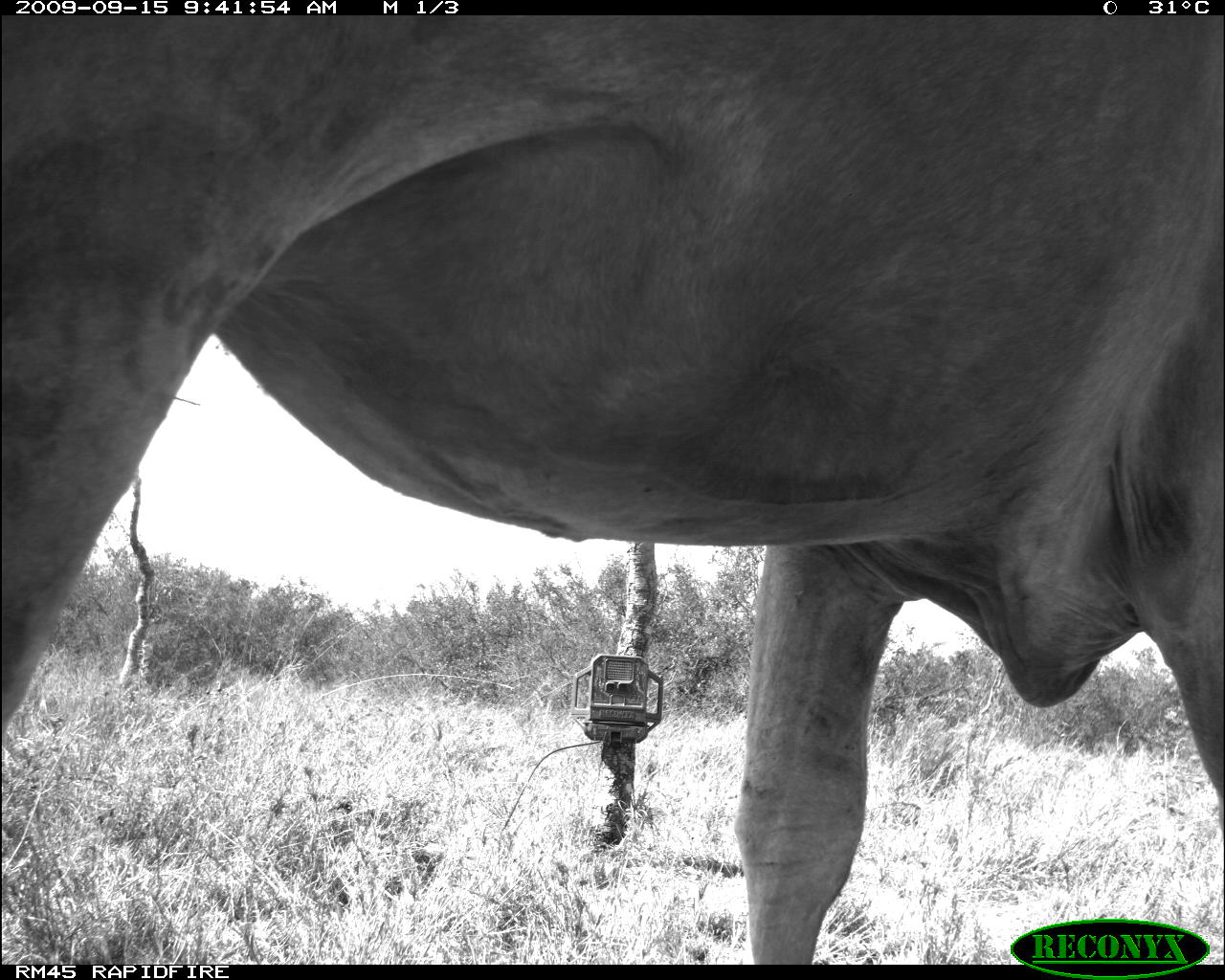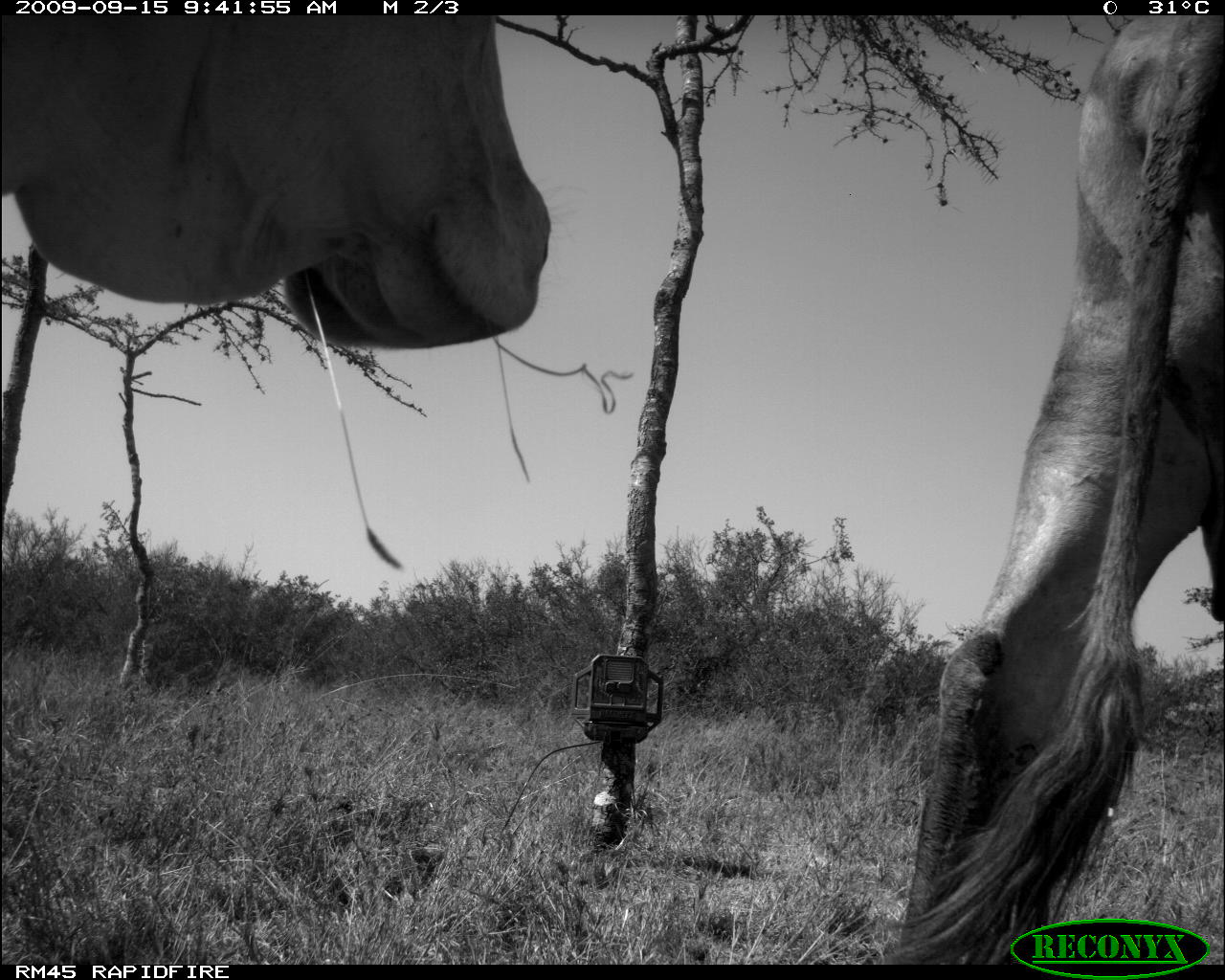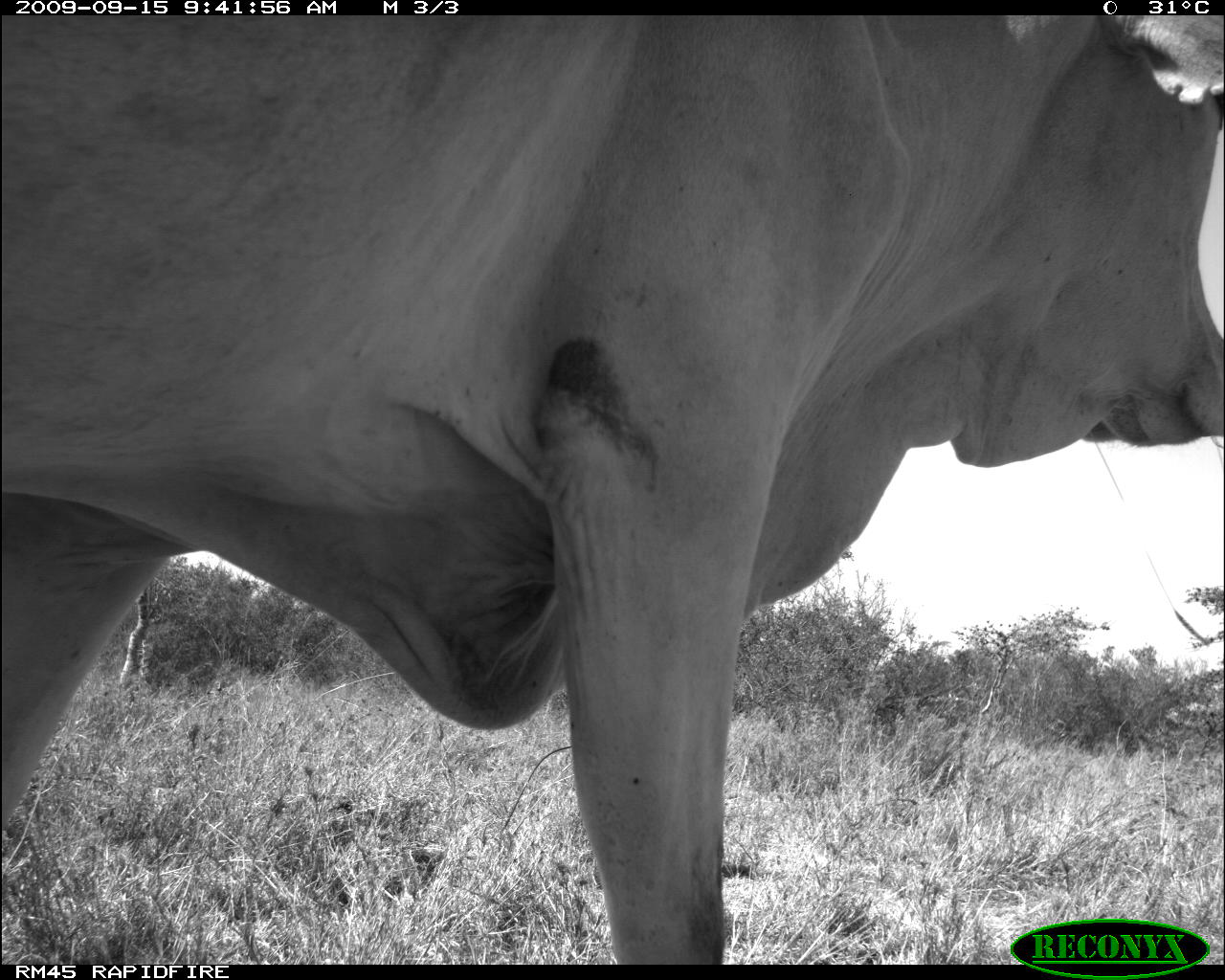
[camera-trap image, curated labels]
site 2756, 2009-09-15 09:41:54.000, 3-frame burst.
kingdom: Animalia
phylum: Chordata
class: Mammalia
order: Artiodactyla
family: Bovidae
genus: Bos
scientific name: Bos taurus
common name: domestic cattle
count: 1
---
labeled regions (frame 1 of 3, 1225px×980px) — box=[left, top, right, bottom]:
bos taurus: box=[0, 14, 1225, 963]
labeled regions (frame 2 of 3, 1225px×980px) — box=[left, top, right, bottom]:
bos taurus: box=[877, 16, 1225, 959]; box=[0, 14, 552, 352]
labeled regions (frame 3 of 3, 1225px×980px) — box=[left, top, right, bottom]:
bos taurus: box=[0, 14, 1225, 964]